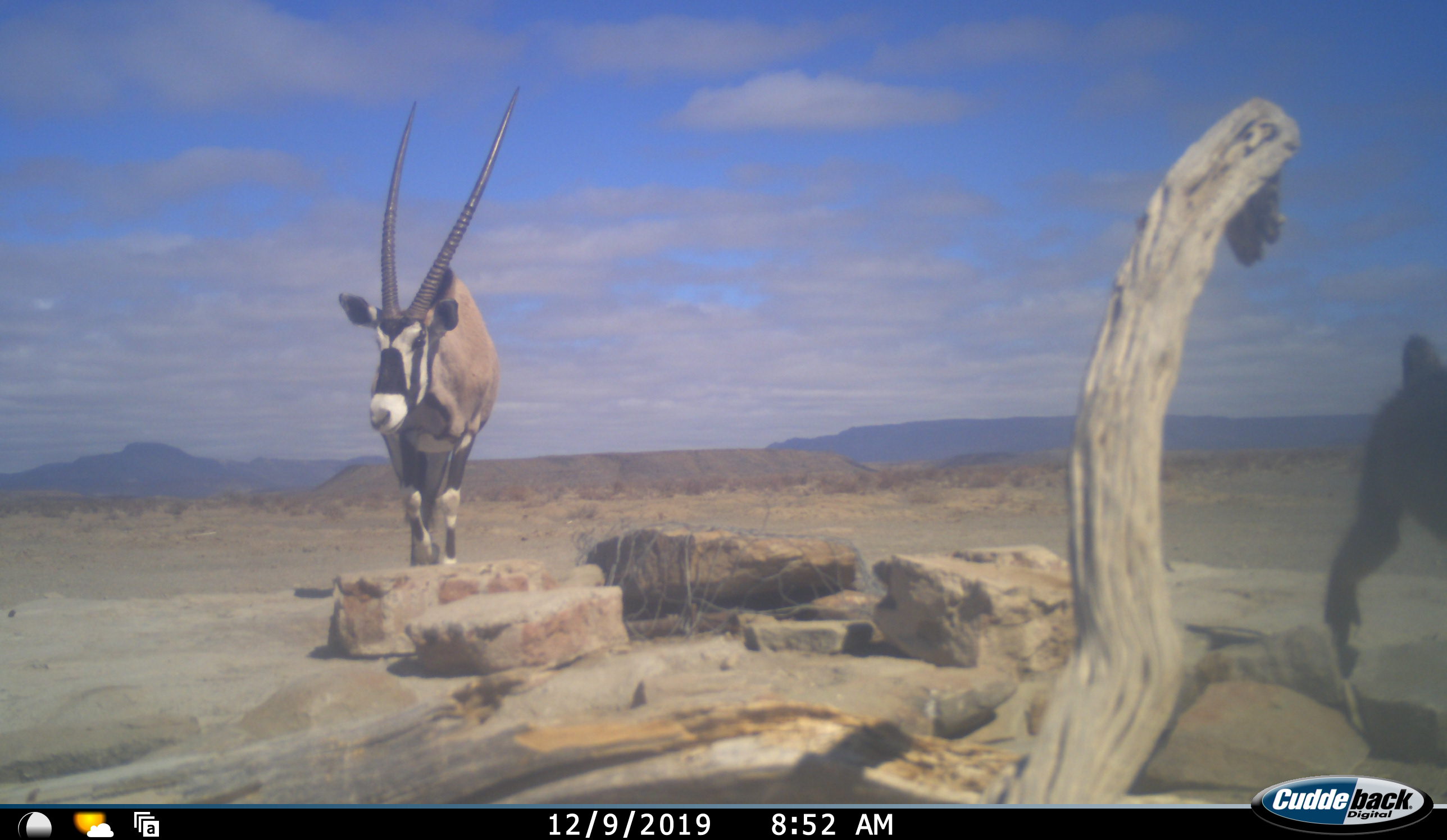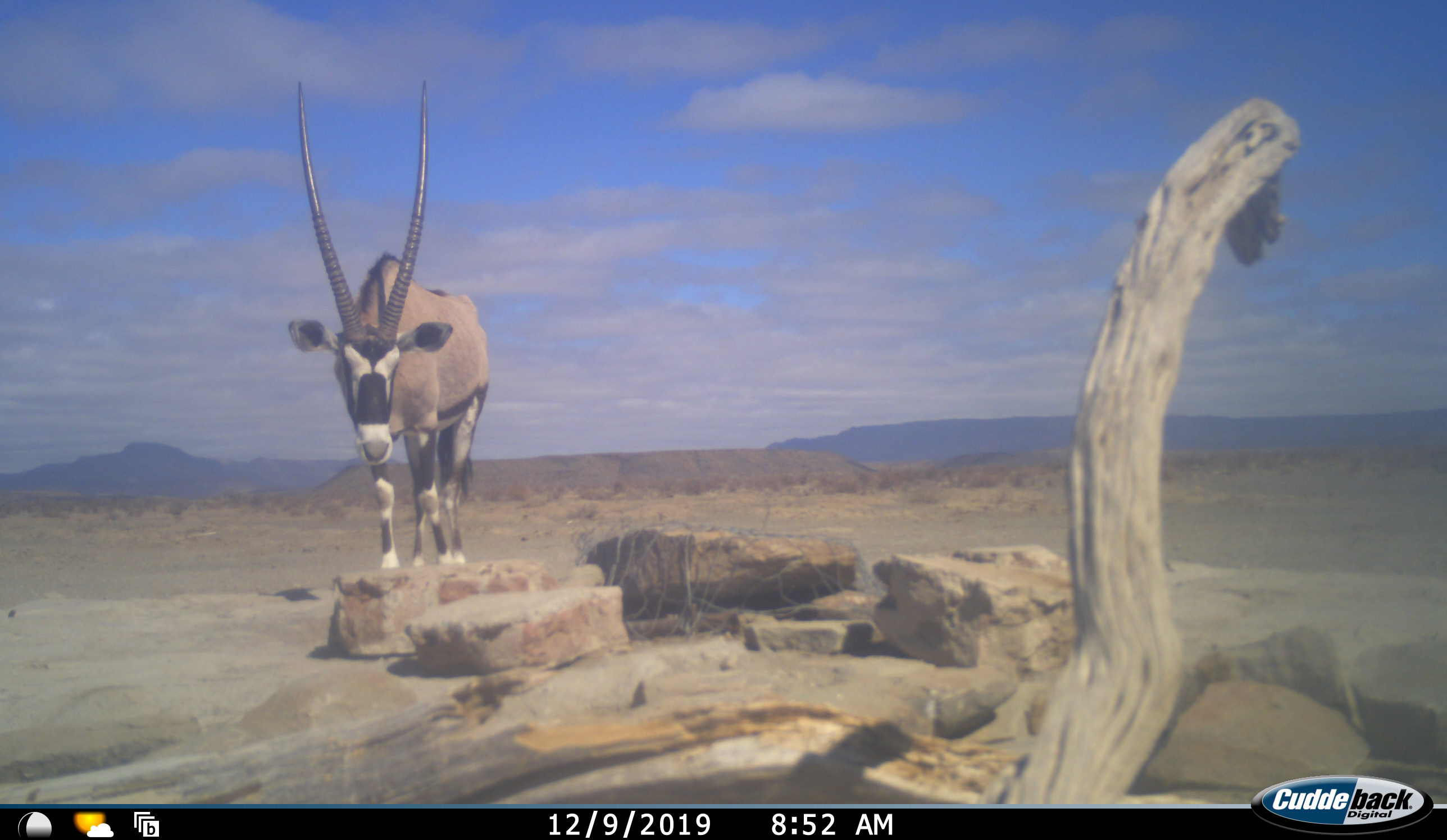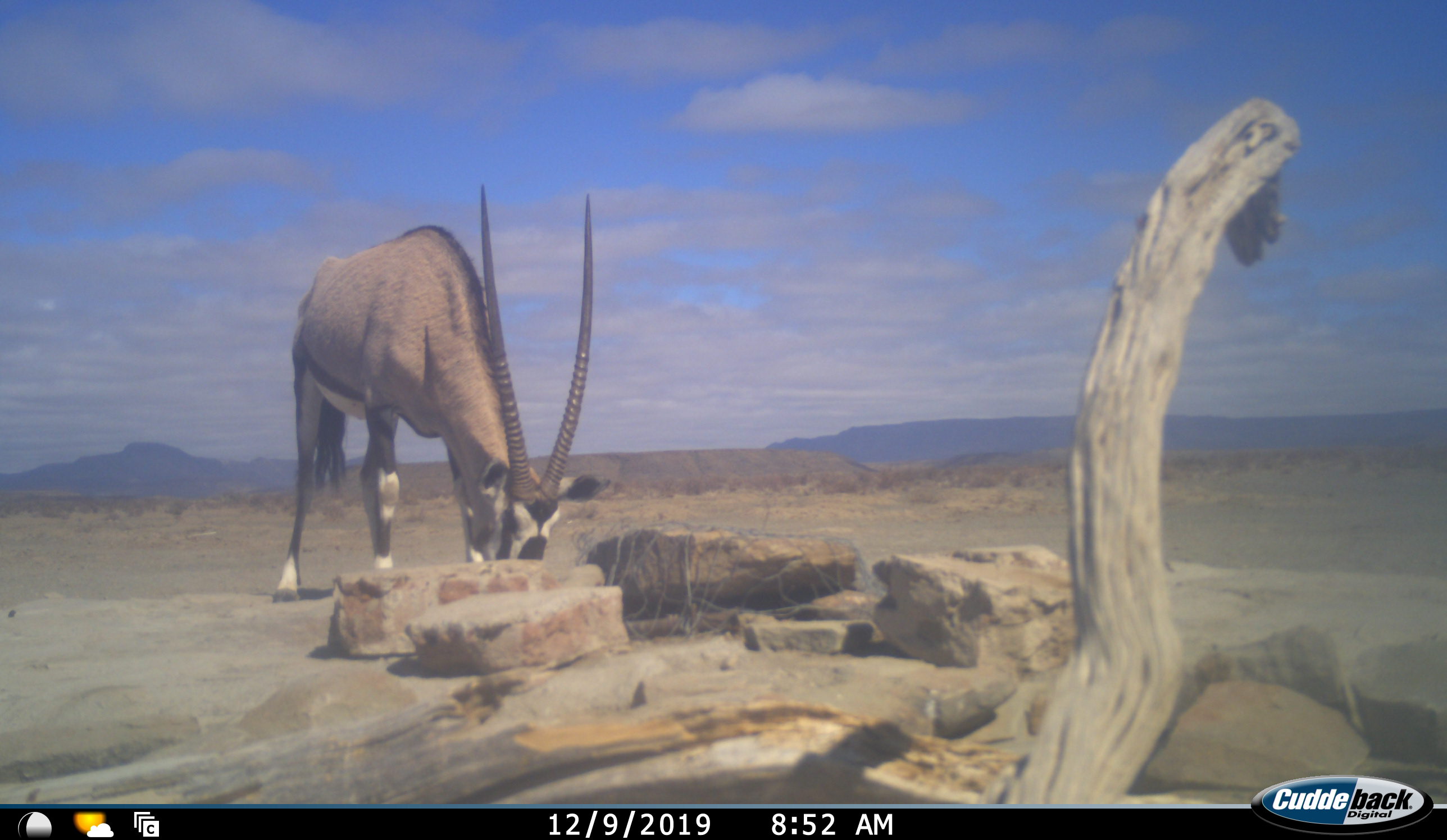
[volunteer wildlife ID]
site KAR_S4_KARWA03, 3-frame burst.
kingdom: Animalia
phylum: Chordata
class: Mammalia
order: Primates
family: Cercopithecidae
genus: Papio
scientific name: Papio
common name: baboon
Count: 1.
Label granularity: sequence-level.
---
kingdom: Animalia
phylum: Chordata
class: Mammalia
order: Artiodactyla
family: Bovidae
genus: Oryx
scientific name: Oryx gazella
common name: gemsbok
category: oryx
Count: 1.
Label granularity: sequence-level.